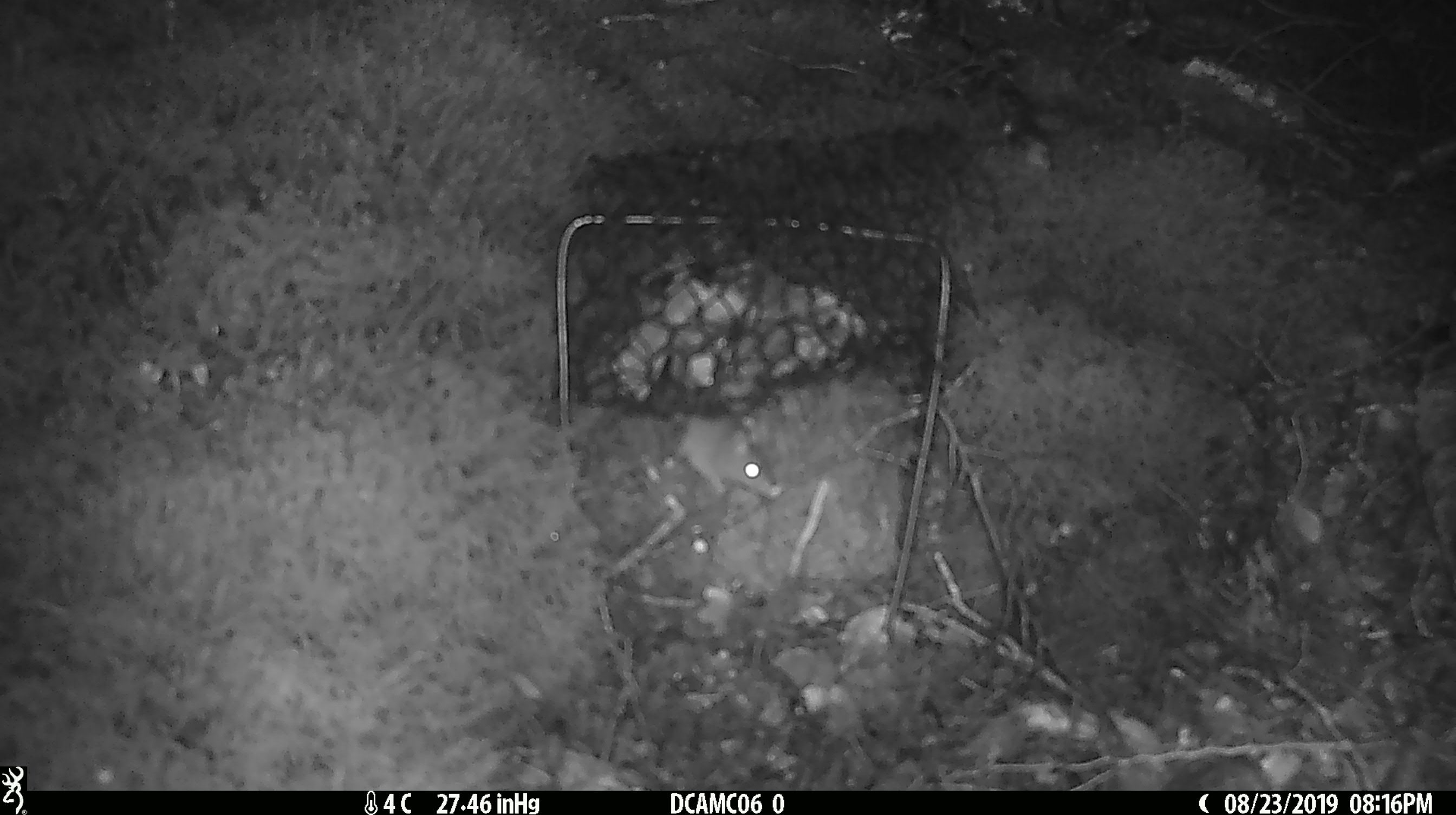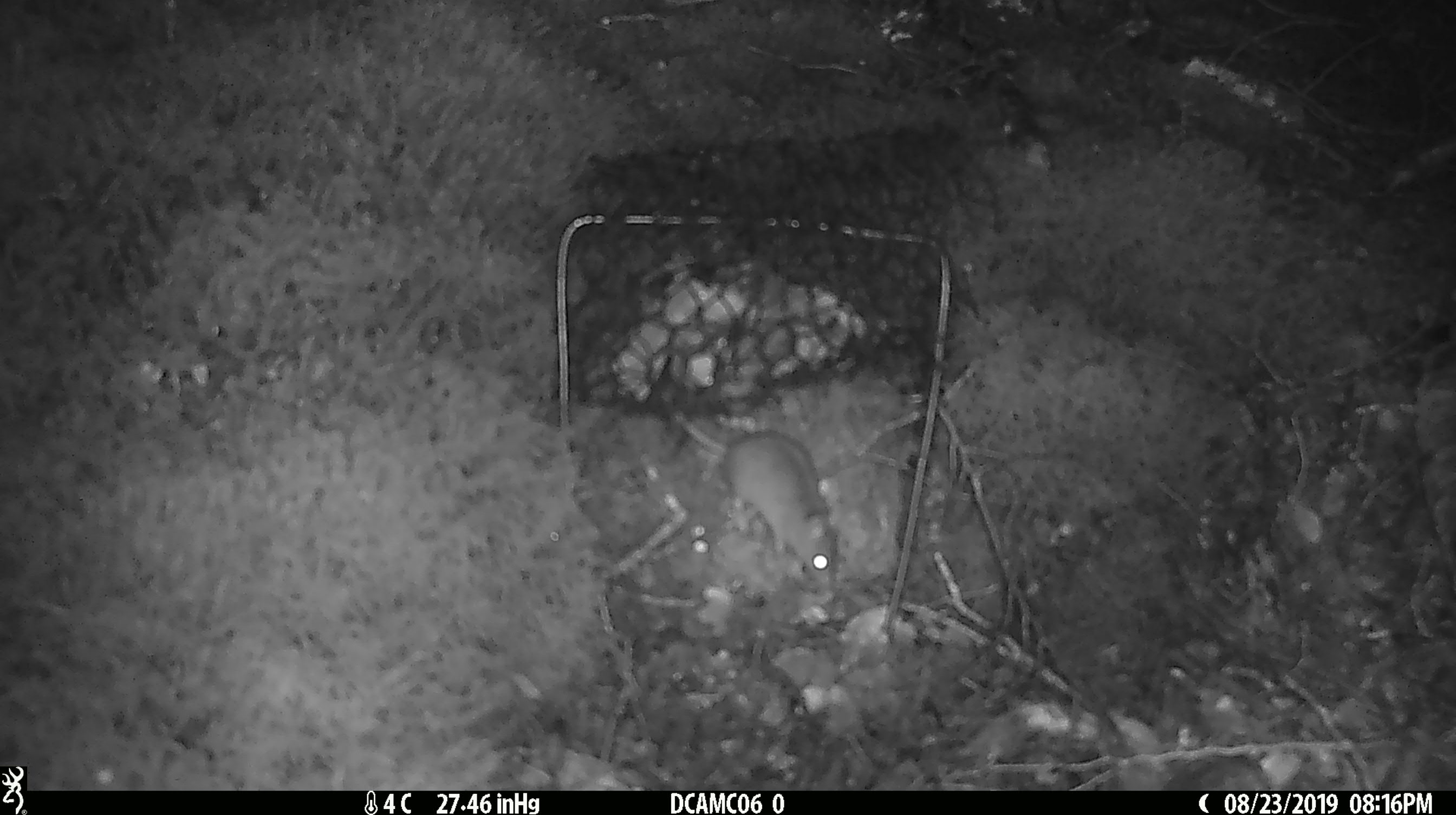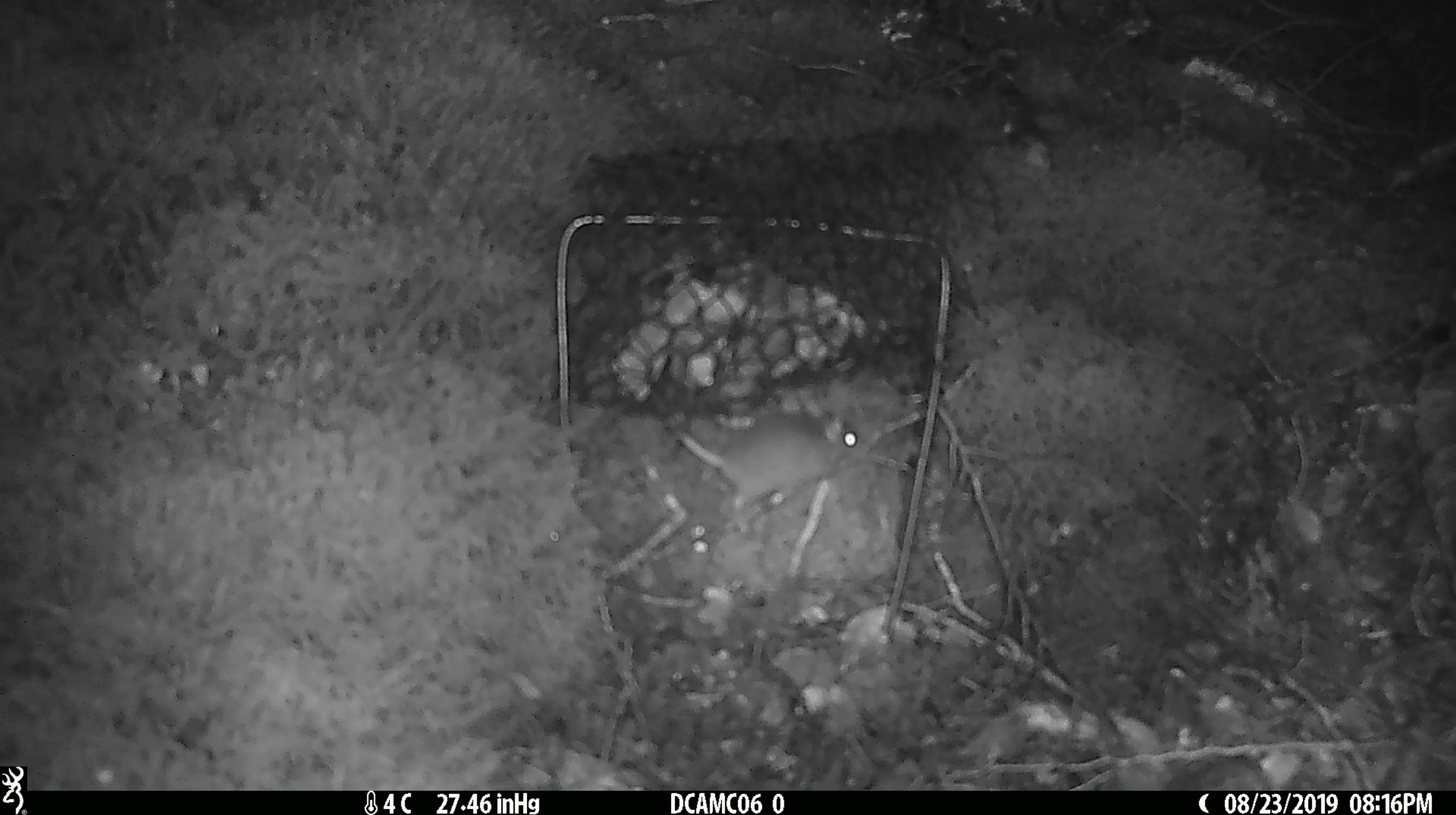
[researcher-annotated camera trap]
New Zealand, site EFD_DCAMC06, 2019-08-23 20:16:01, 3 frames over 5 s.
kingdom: Animalia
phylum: Chordata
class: Mammalia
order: Rodentia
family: Muridae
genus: Mus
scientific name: Mus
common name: mouse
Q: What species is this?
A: Mouse (Mus).